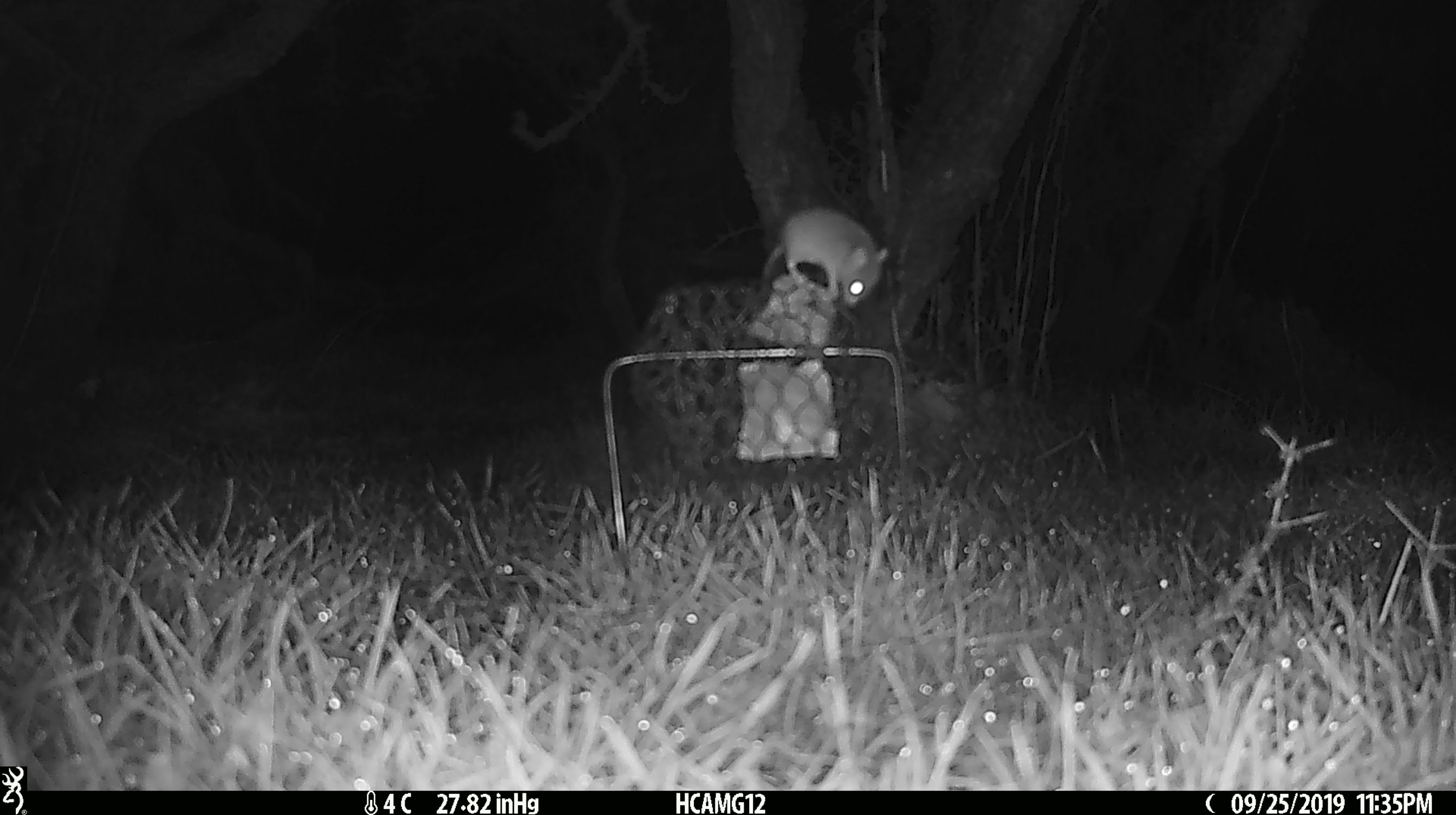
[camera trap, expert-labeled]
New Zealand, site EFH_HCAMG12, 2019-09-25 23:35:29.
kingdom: Animalia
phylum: Chordata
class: Mammalia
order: Rodentia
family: Muridae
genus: Mus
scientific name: Mus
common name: mouse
Mouse (Mus).